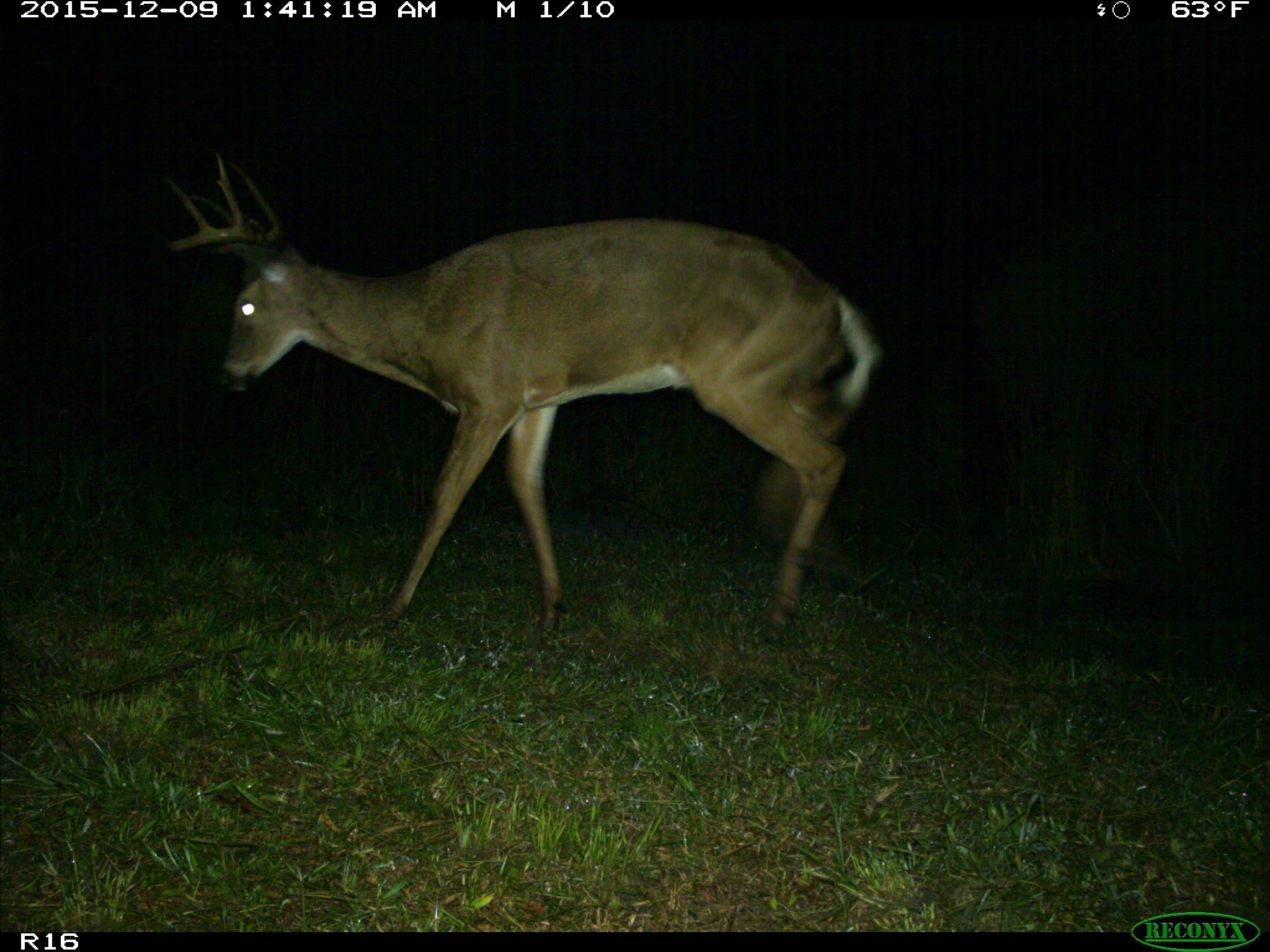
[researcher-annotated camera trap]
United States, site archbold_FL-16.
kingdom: Animalia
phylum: Chordata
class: Mammalia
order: Artiodactyla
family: Cervidae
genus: Odocoileus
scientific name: Odocoileus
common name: deer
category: unidentified deer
Unidentified deer (deer) (Odocoileus).